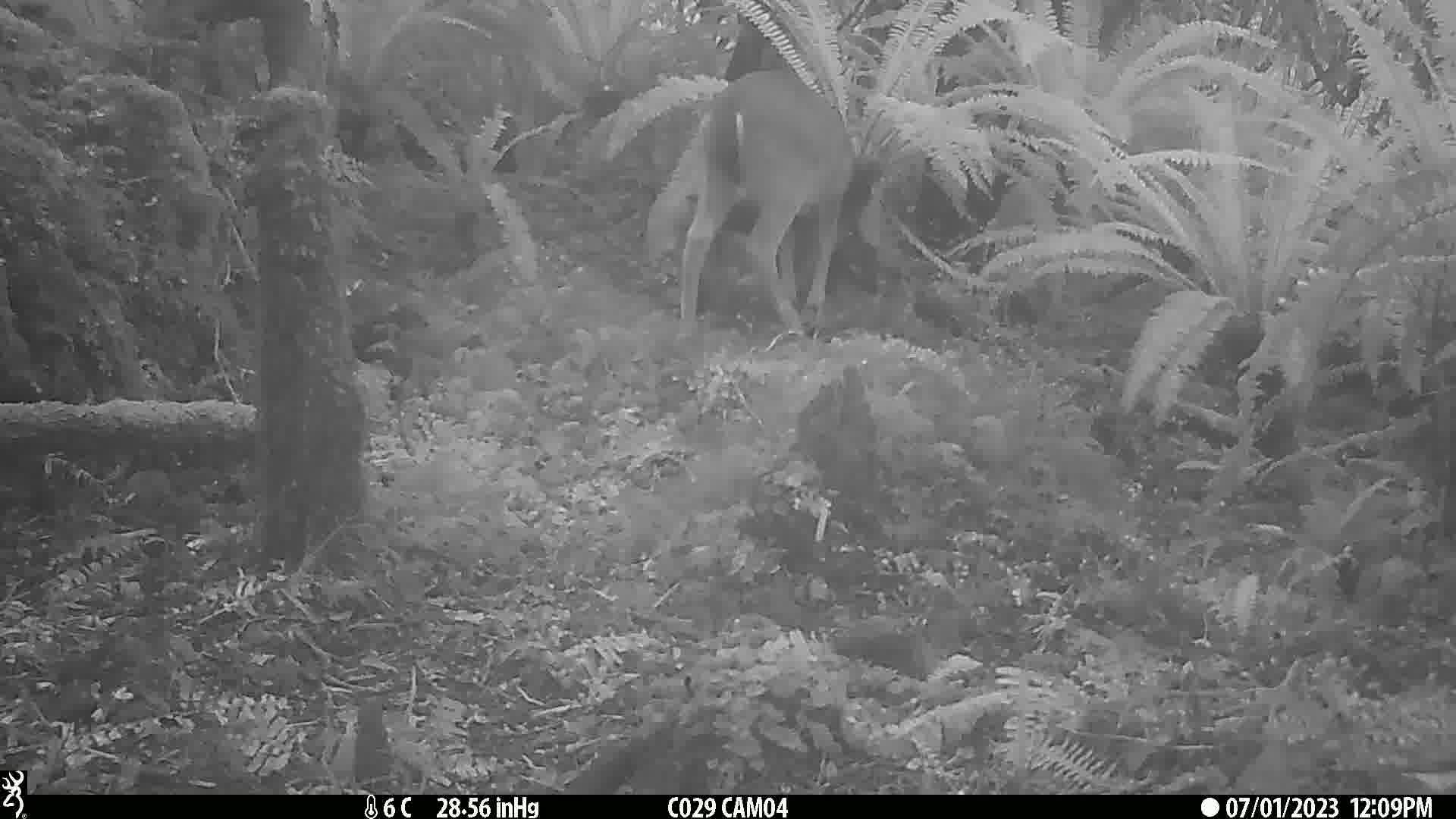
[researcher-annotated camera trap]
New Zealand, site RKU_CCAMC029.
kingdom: Animalia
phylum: Chordata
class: Mammalia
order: Artiodactyla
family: Cervidae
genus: Odocoileus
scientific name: Odocoileus virginianus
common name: white-tailed deer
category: white tailed deer